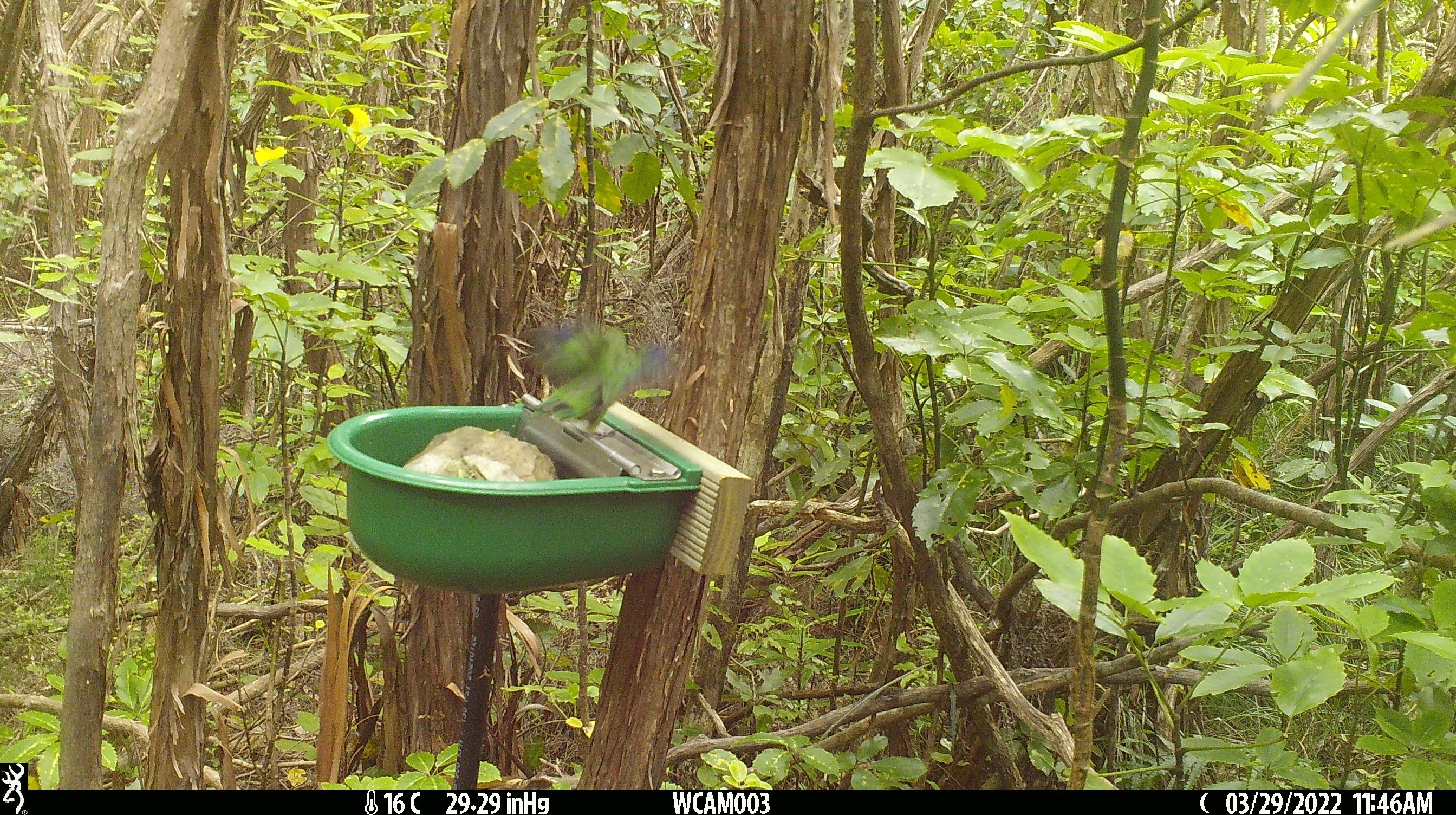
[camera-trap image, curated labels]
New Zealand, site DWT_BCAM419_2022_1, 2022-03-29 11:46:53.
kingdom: Animalia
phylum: Chordata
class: Aves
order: Psittaciformes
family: Psittaculidae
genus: Cyanoramphus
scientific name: Cyanoramphus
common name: parakeet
Parakeet (Cyanoramphus).